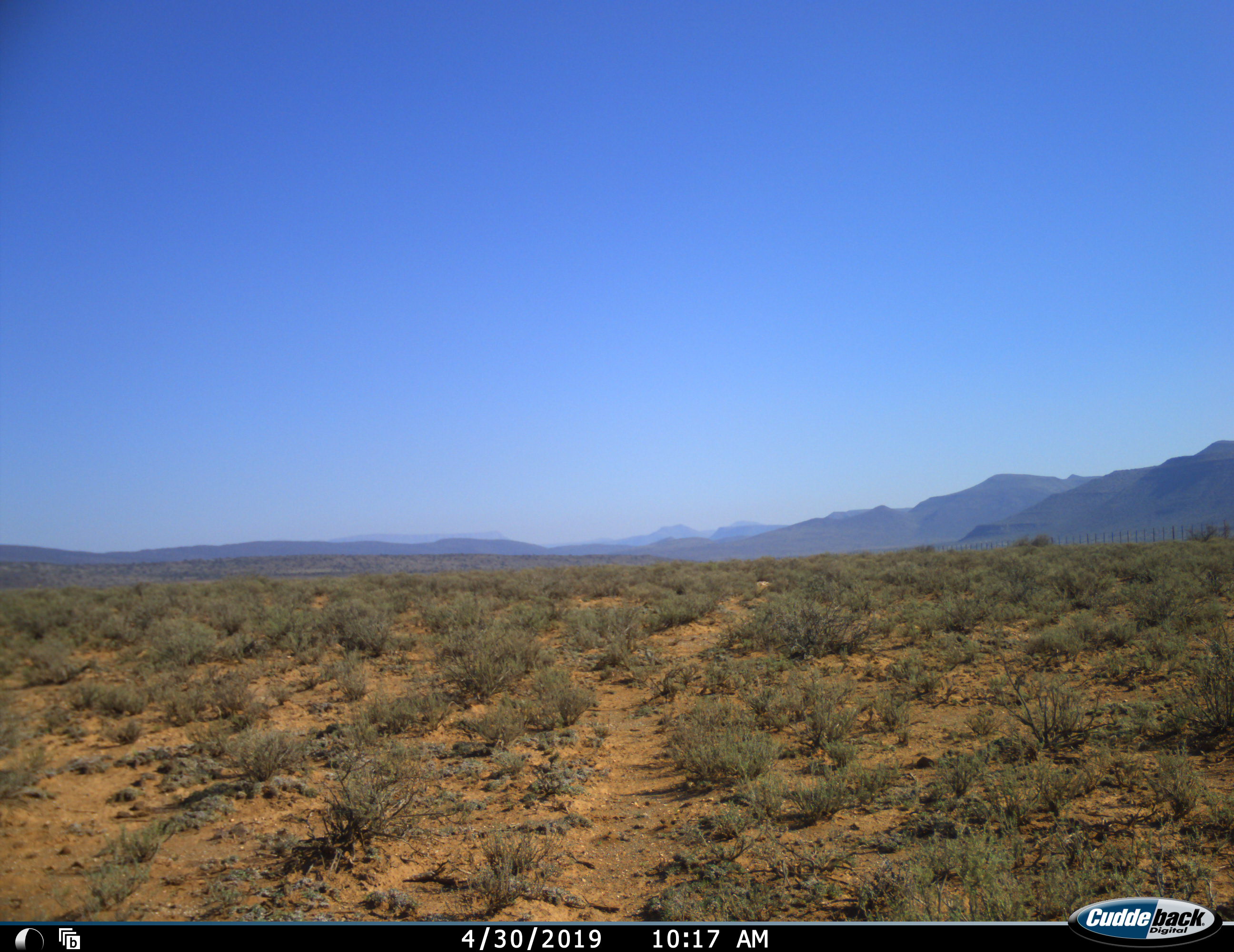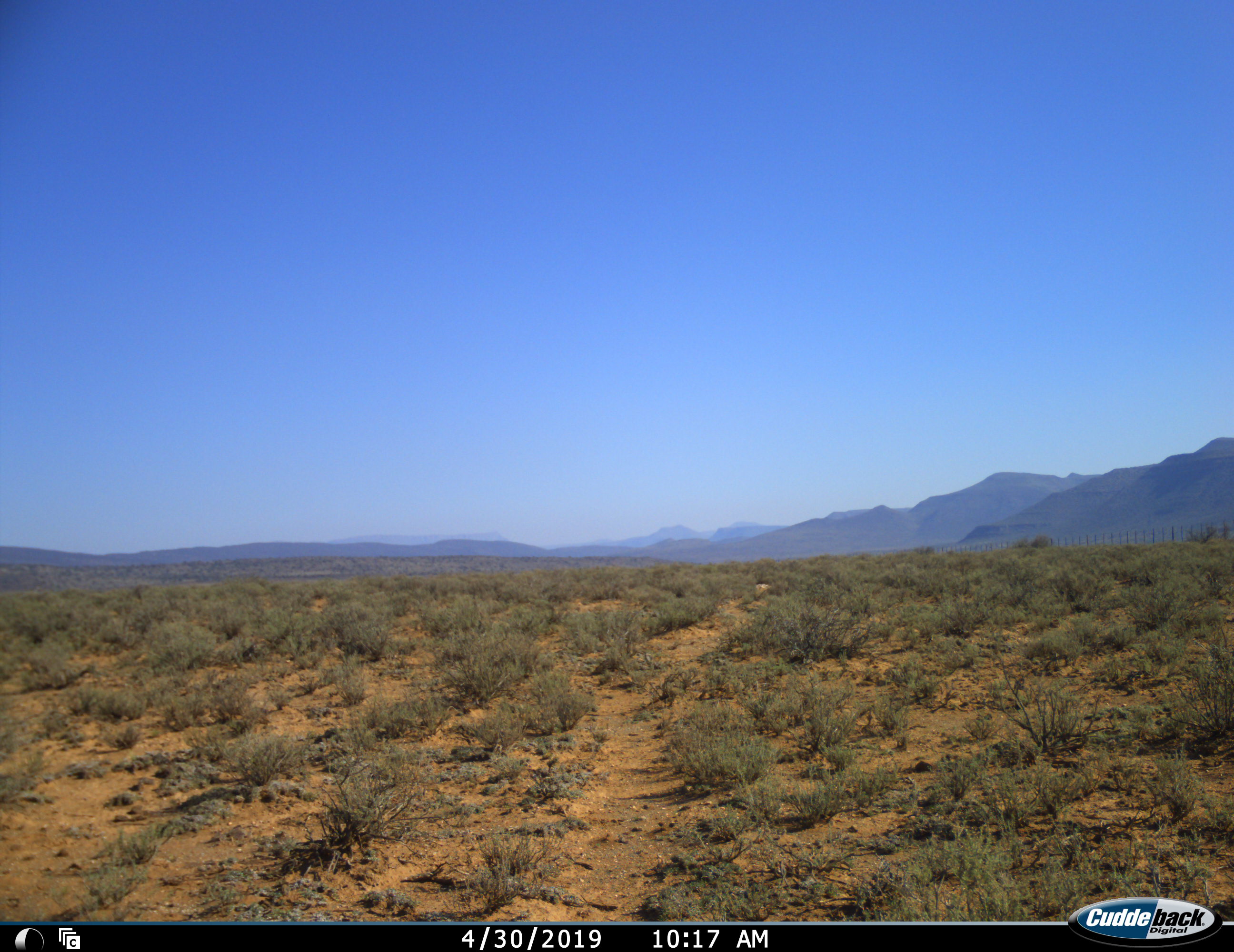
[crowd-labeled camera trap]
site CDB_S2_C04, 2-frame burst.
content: unidentified animal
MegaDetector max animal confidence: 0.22